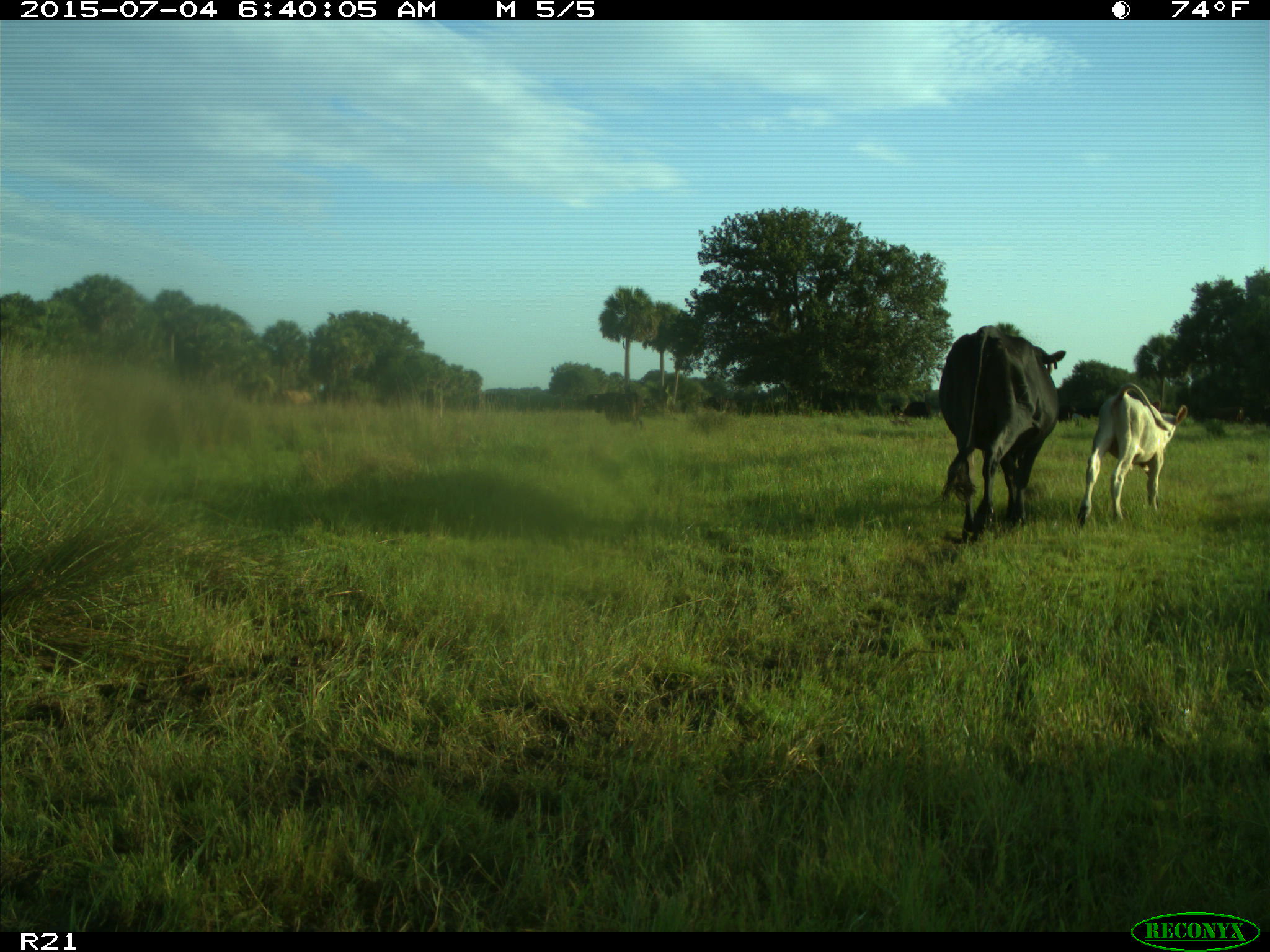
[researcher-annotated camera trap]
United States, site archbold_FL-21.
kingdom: Animalia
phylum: Chordata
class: Mammalia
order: Artiodactyla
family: Bovidae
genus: Bos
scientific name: Bos taurus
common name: domestic cow